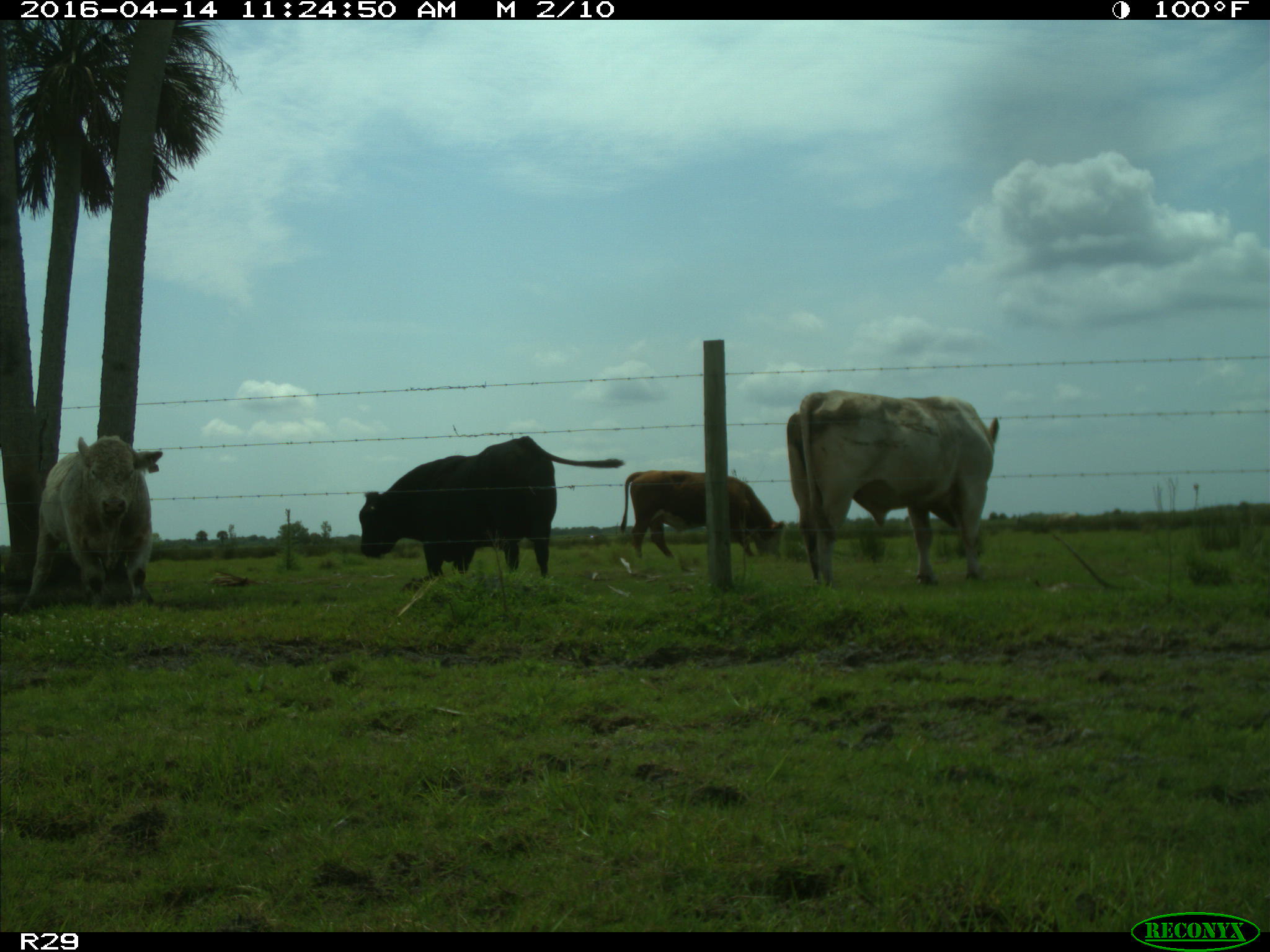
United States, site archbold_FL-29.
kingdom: Animalia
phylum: Chordata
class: Mammalia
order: Artiodactyla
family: Bovidae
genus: Bos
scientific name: Bos taurus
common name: domestic cow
Bos taurus (domestic cow).